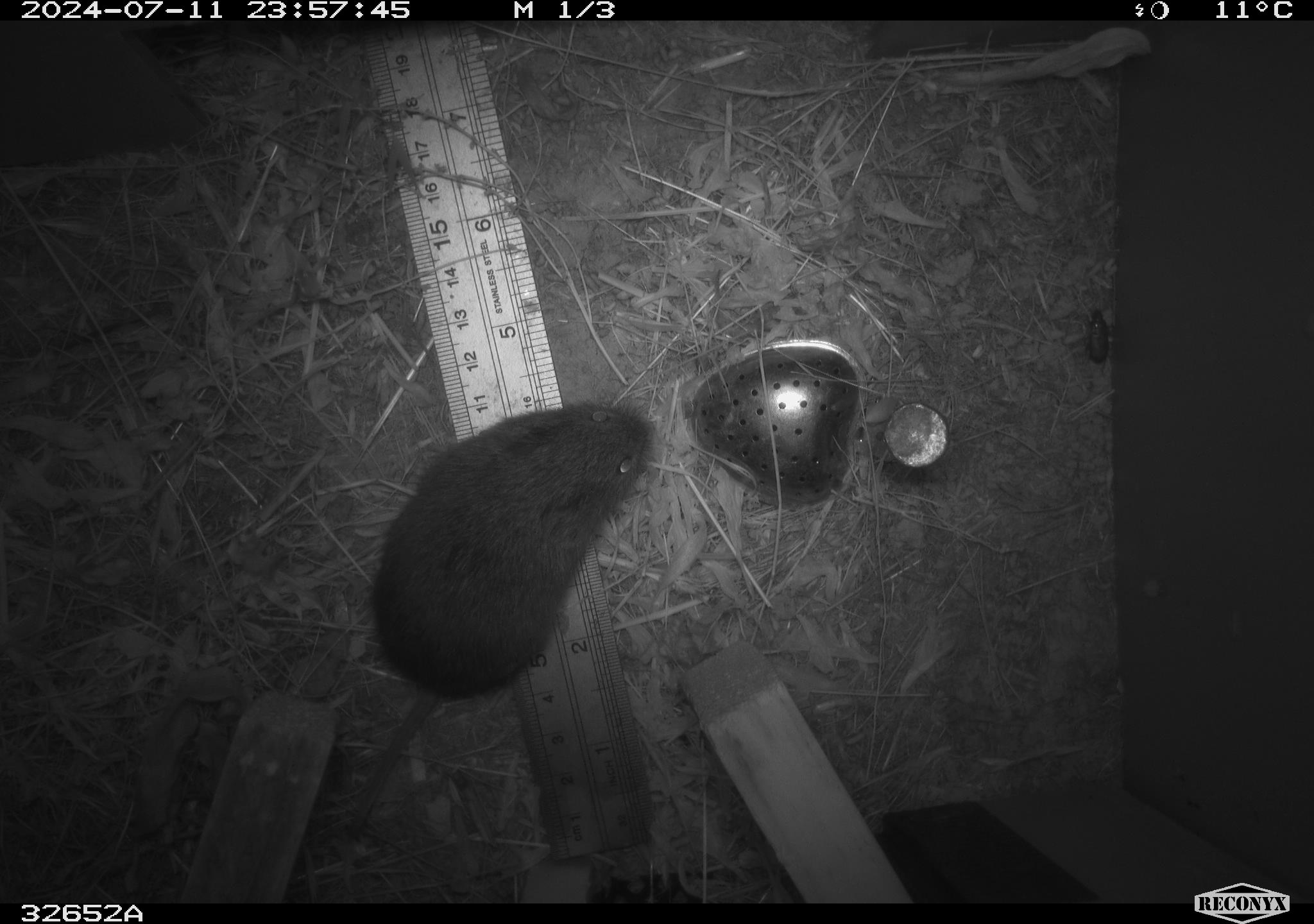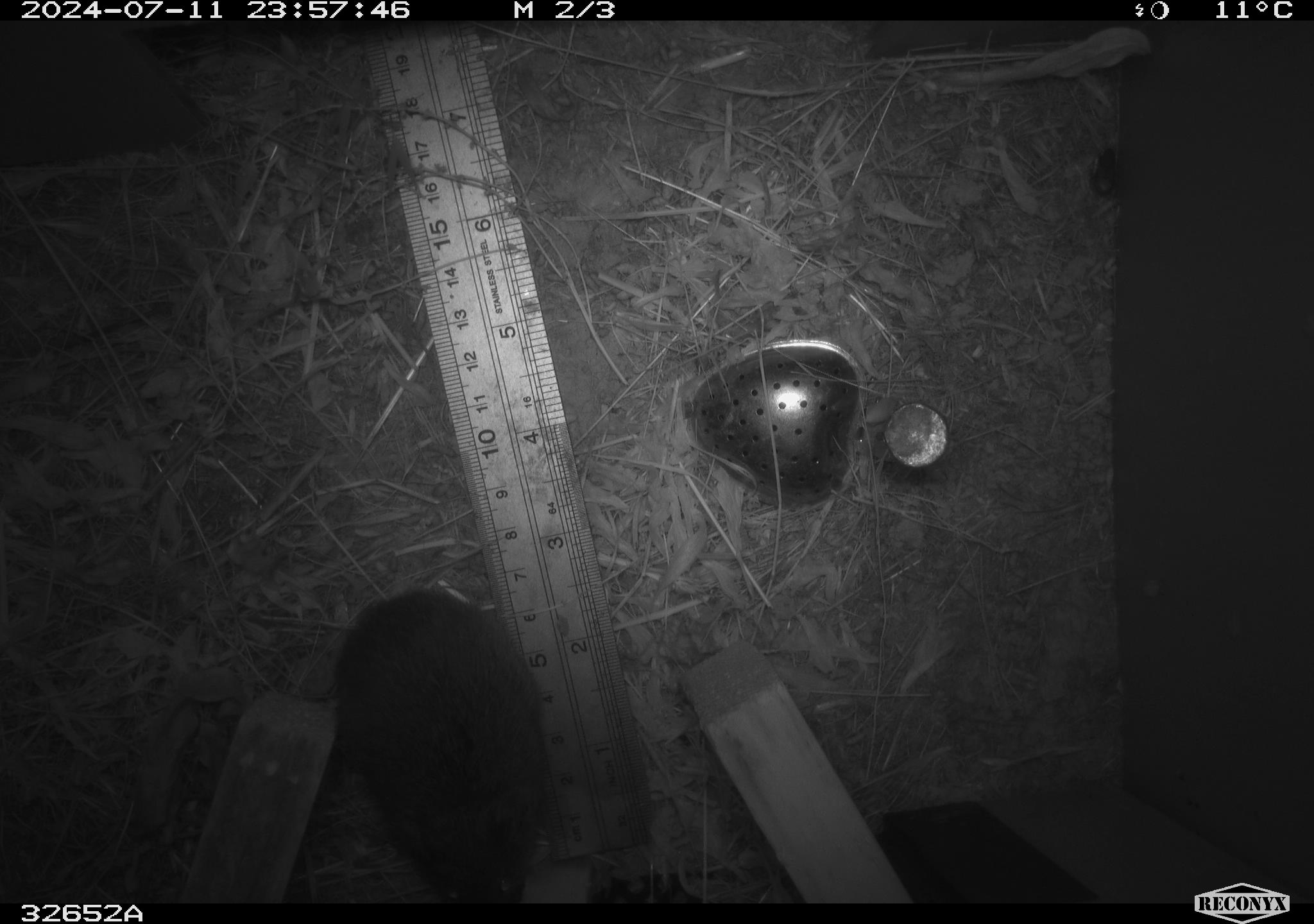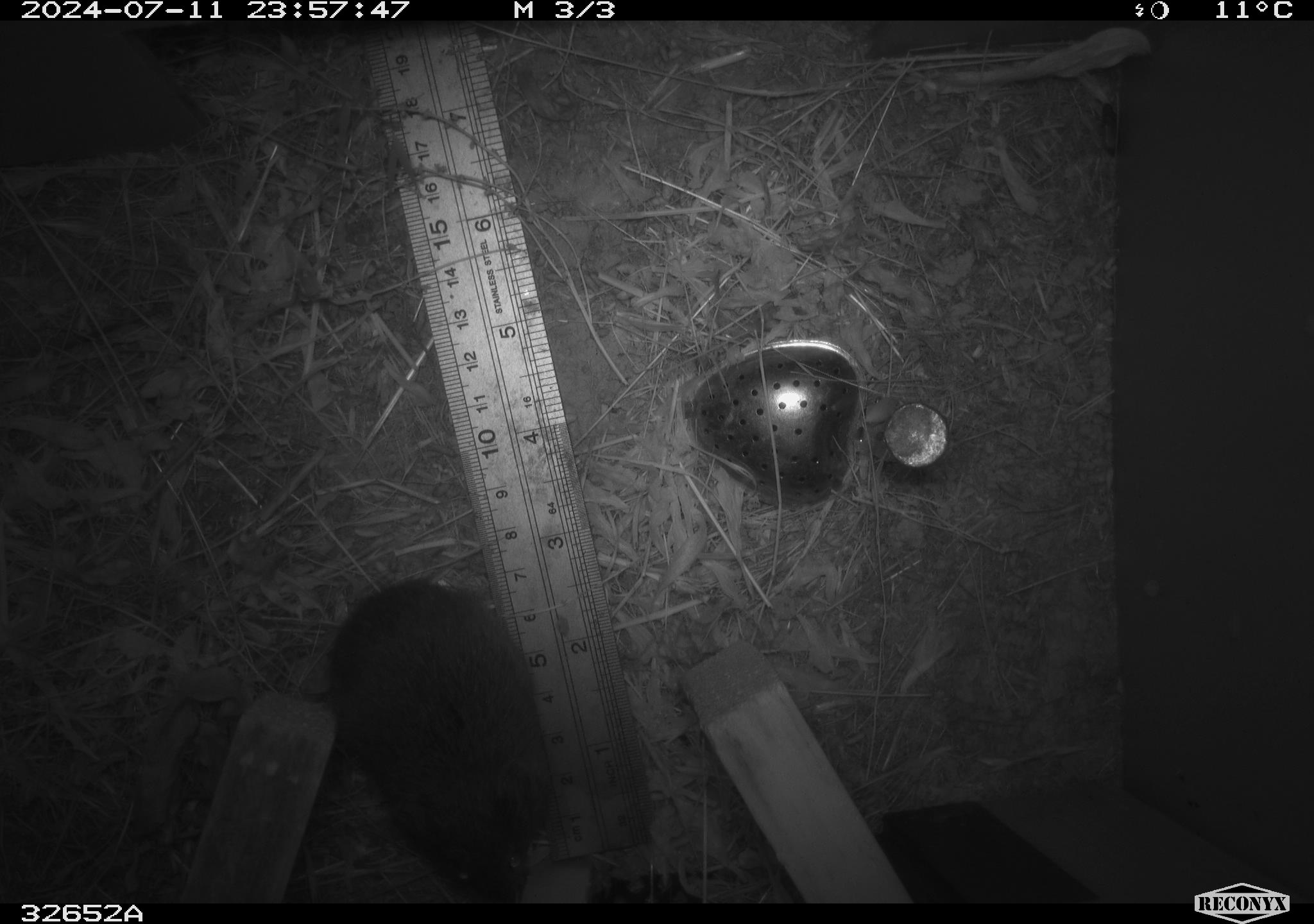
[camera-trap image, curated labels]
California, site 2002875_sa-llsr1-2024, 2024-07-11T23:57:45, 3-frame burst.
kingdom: Animalia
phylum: Chordata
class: Mammalia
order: Rodentia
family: Cricetidae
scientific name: Arvicolinae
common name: voles, lemmings, and muskrats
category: arvicolinae subfamily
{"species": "arvicolinae subfamily (voles, lemmings, and muskrats) (Arvicolinae)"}